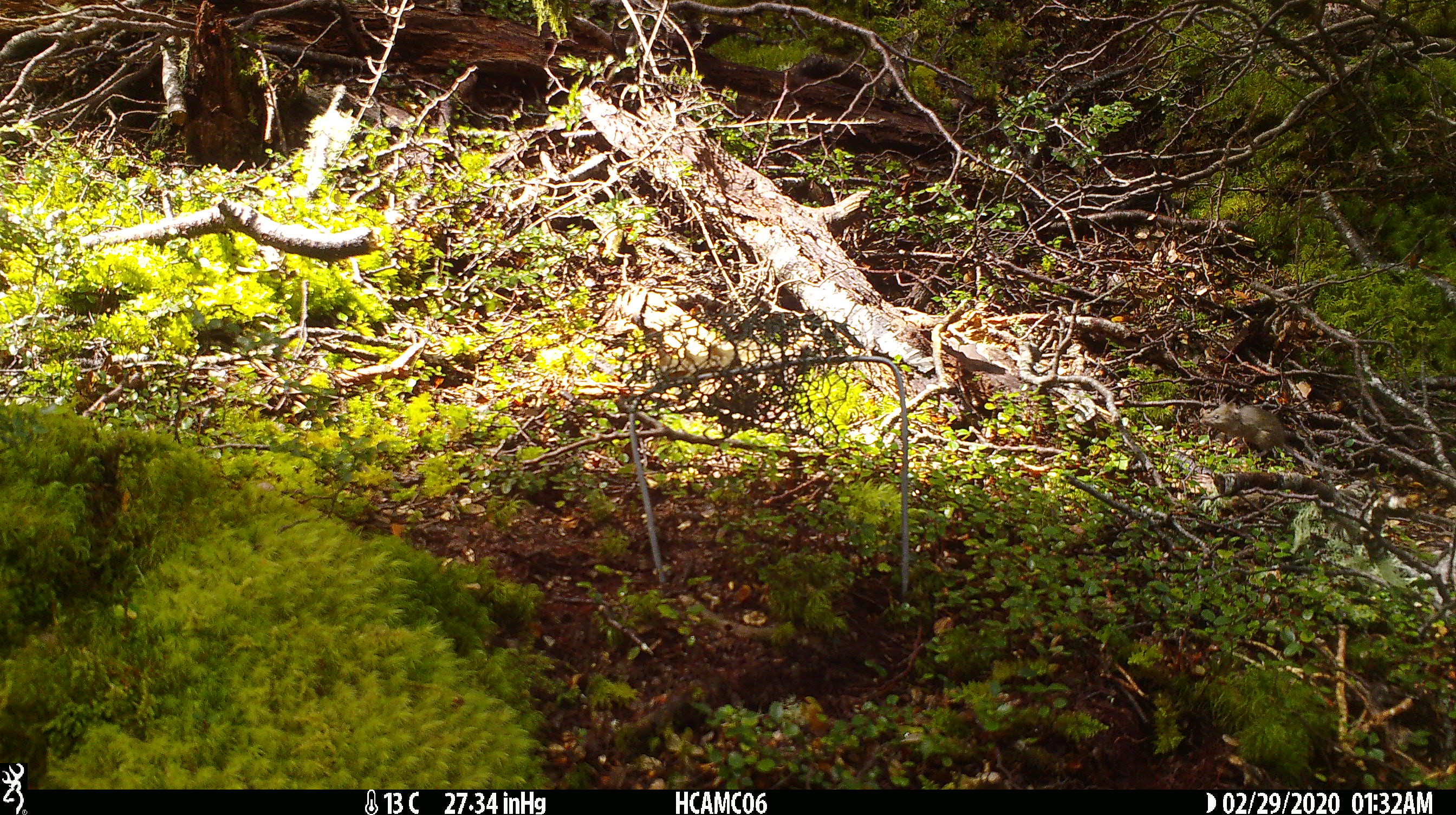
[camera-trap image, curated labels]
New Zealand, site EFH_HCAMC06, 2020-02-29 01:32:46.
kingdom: Animalia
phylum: Chordata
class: Mammalia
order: Rodentia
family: Muridae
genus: Mus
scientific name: Mus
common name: mouse